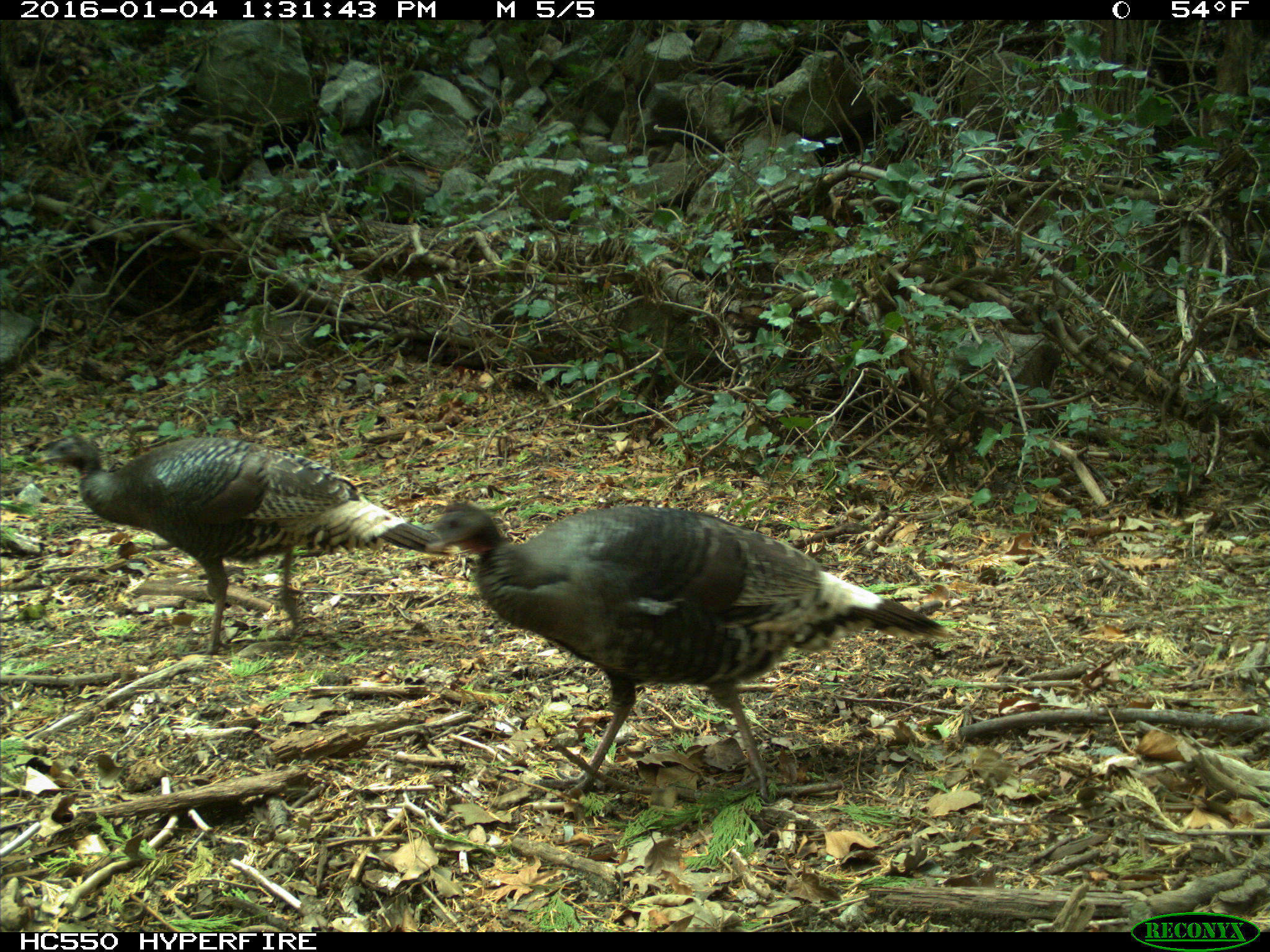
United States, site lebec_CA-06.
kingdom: Animalia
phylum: Chordata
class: Aves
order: Galliformes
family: Phasianidae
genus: Meleagris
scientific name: Meleagris gallopavo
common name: wild turkey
Meleagris gallopavo (wild turkey).